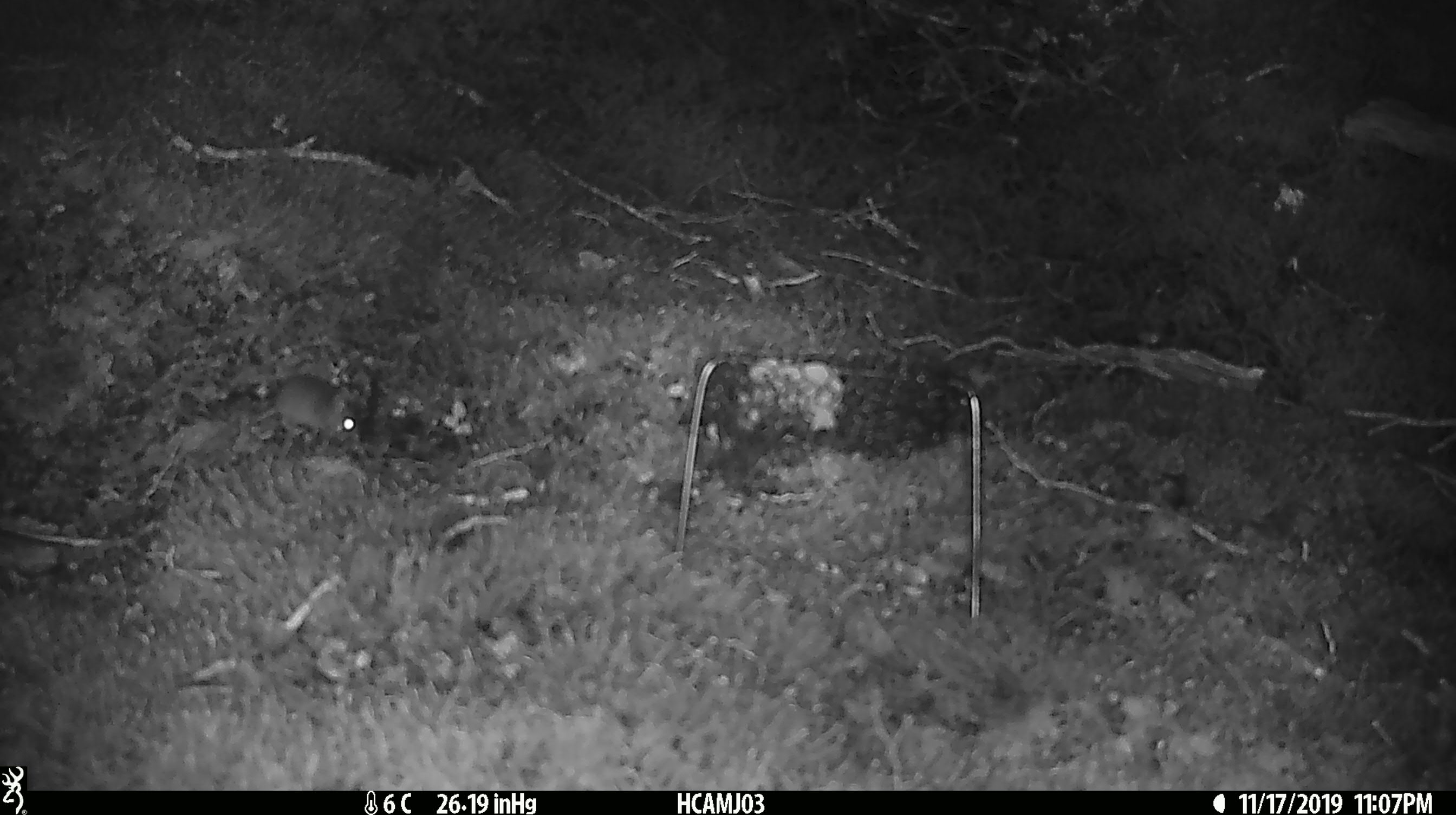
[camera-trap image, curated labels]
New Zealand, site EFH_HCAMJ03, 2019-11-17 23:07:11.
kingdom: Animalia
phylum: Chordata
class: Mammalia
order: Rodentia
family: Muridae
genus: Mus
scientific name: Mus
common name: mouse